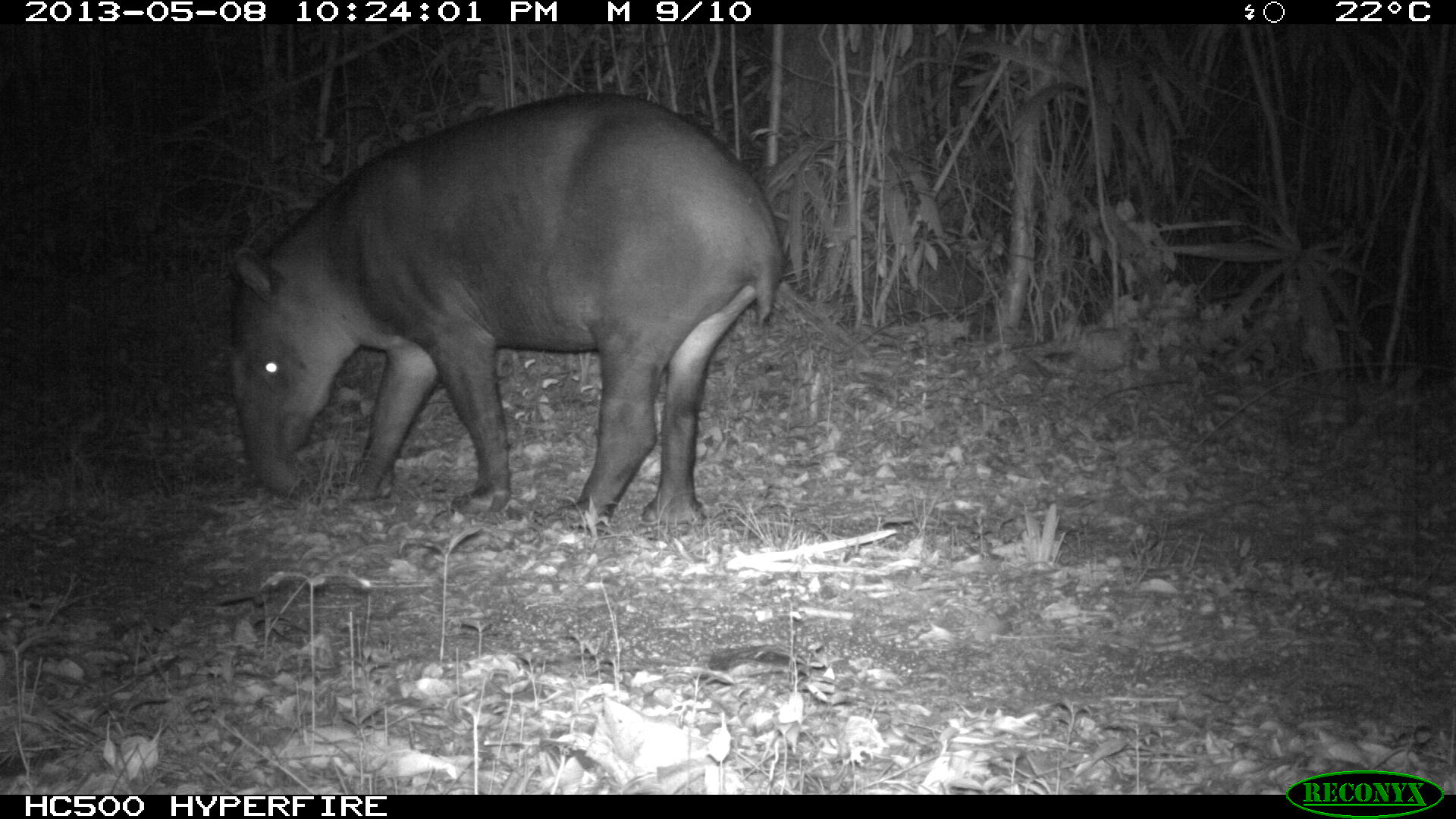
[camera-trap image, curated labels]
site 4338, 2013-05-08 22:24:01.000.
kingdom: Animalia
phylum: Chordata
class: Mammalia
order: Perissodactyla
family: Tapiridae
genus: Tapirus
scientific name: Tapirus bairdii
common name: baird's tapir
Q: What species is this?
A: Tapirus bairdii (baird's tapir).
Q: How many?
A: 1.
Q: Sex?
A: Female.